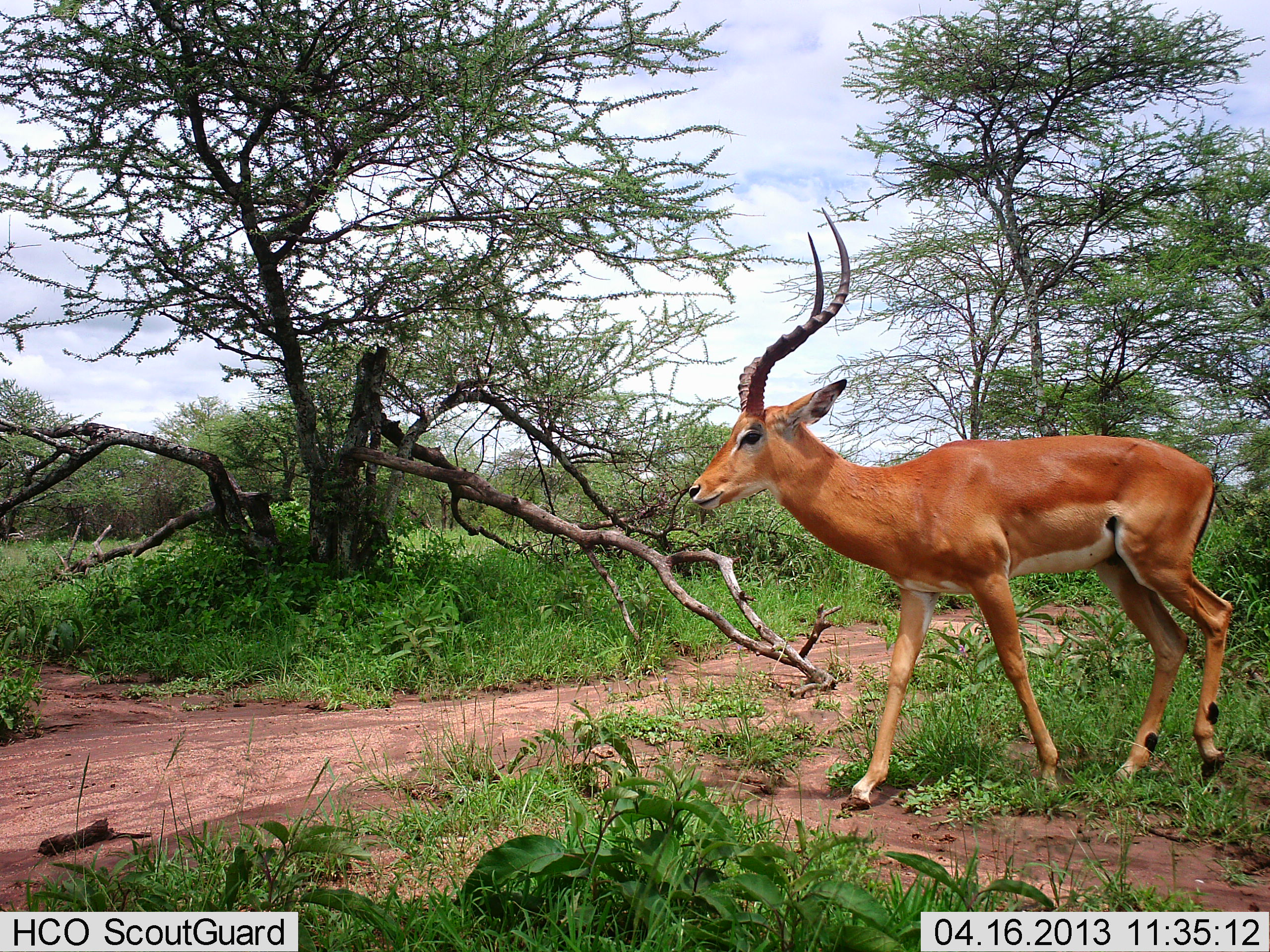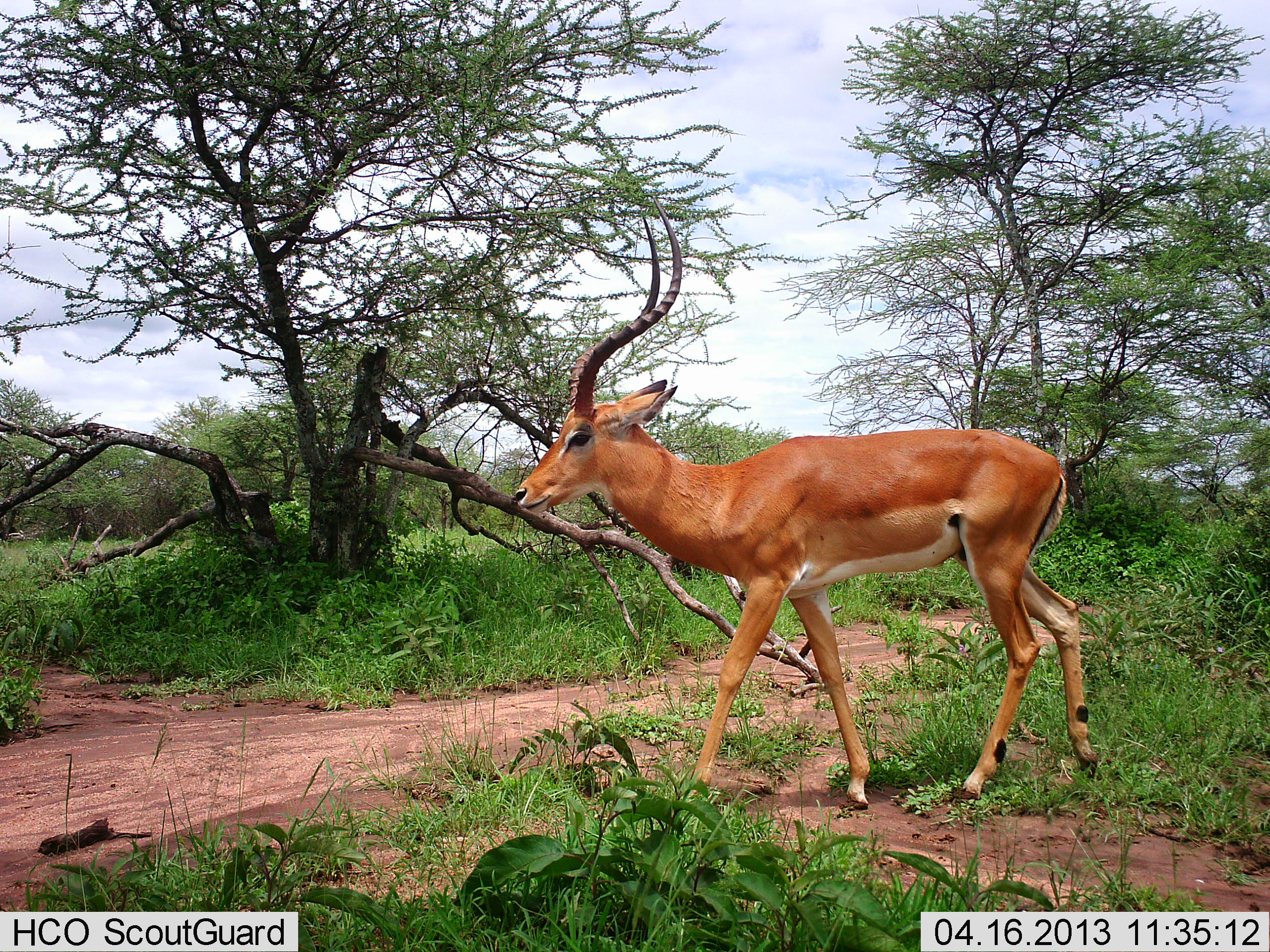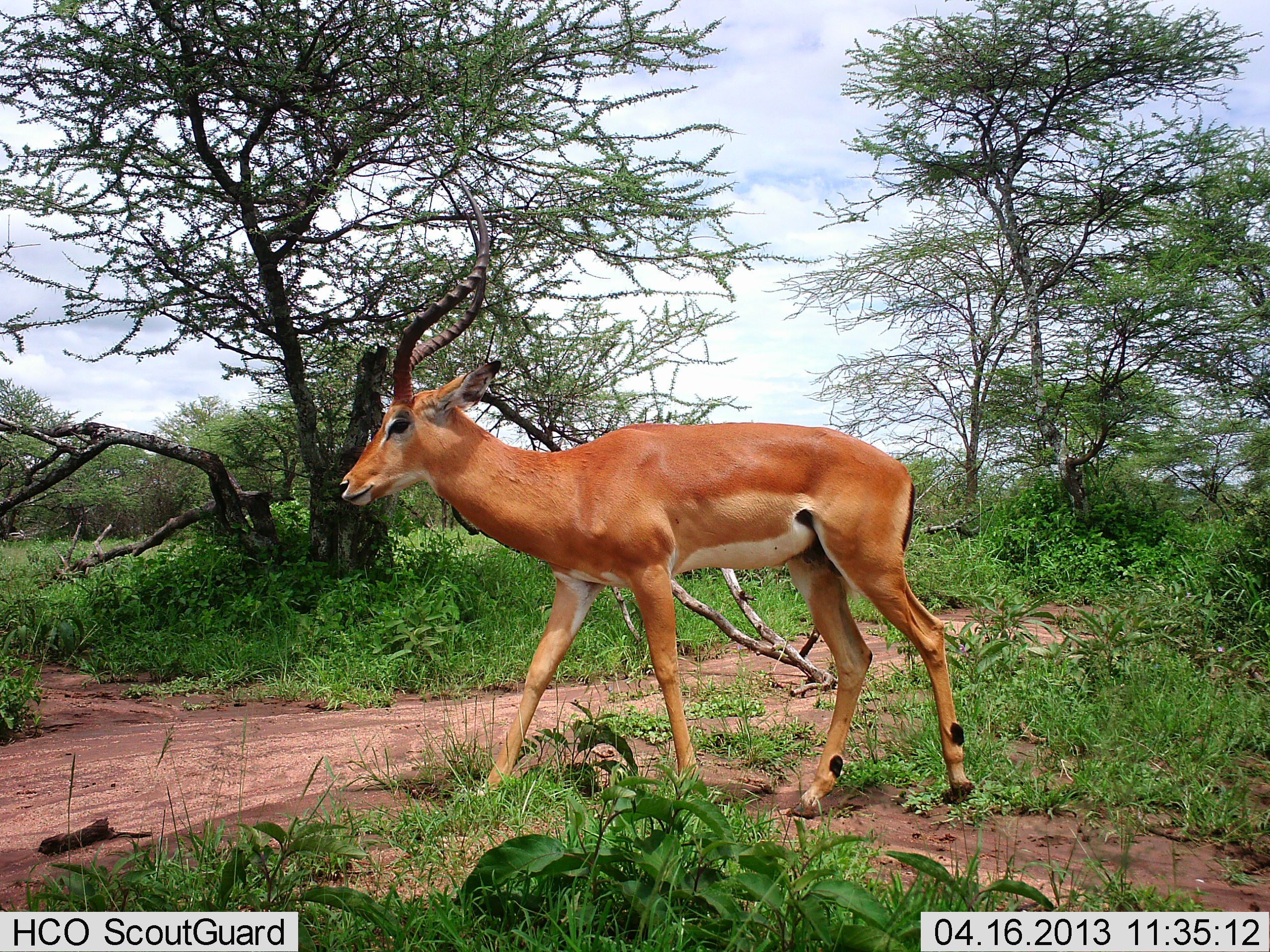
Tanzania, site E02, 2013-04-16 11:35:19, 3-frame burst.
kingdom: Animalia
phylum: Chordata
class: Mammalia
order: Artiodactyla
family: Bovidae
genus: Aepyceros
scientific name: Aepyceros melampus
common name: impala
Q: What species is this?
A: Impala (Aepyceros melampus).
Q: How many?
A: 1.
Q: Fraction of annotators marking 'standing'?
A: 0%.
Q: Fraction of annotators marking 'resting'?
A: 0%.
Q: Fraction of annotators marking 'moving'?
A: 100%.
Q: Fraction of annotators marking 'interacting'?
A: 0%.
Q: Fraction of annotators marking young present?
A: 0%.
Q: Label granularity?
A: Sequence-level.